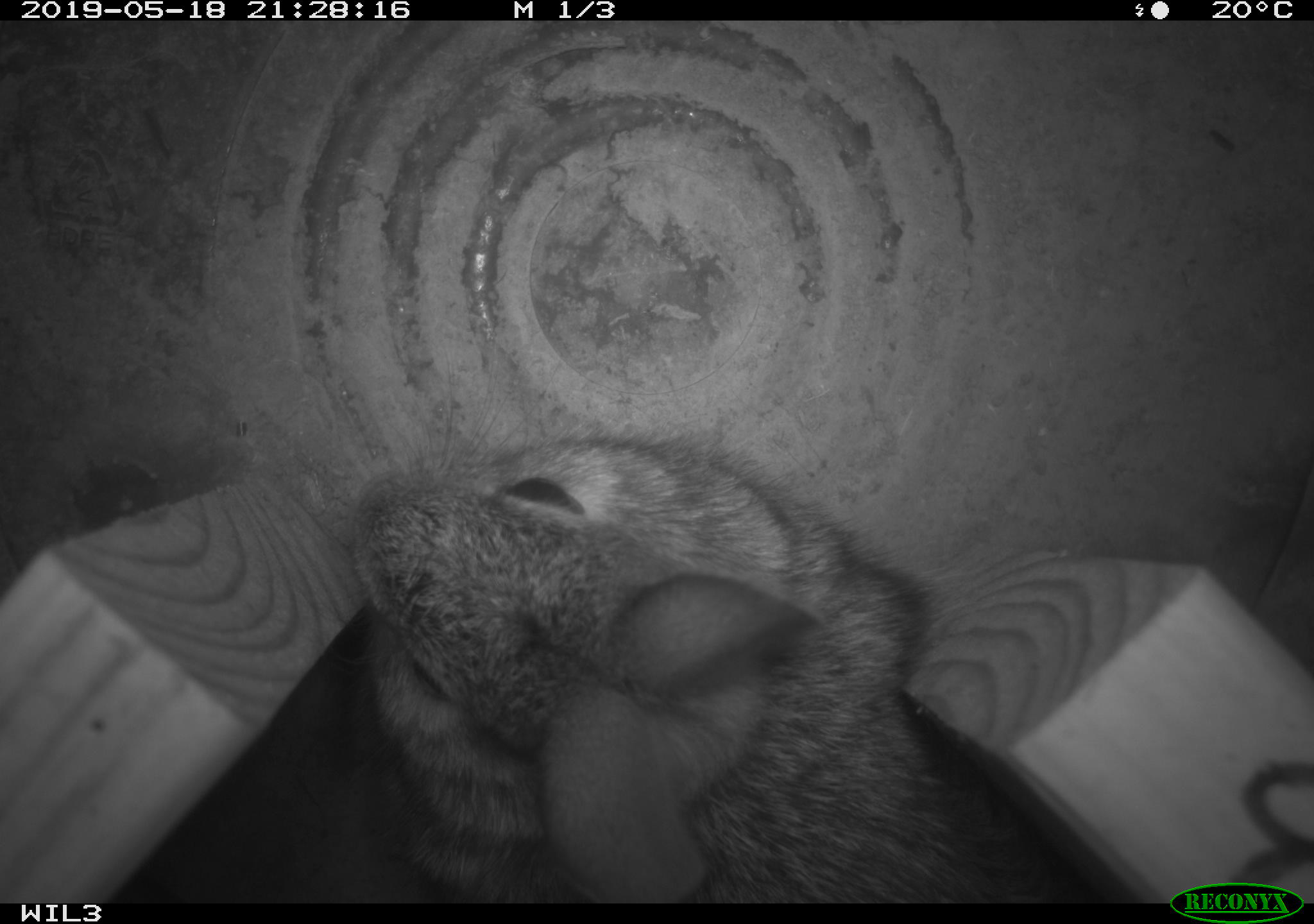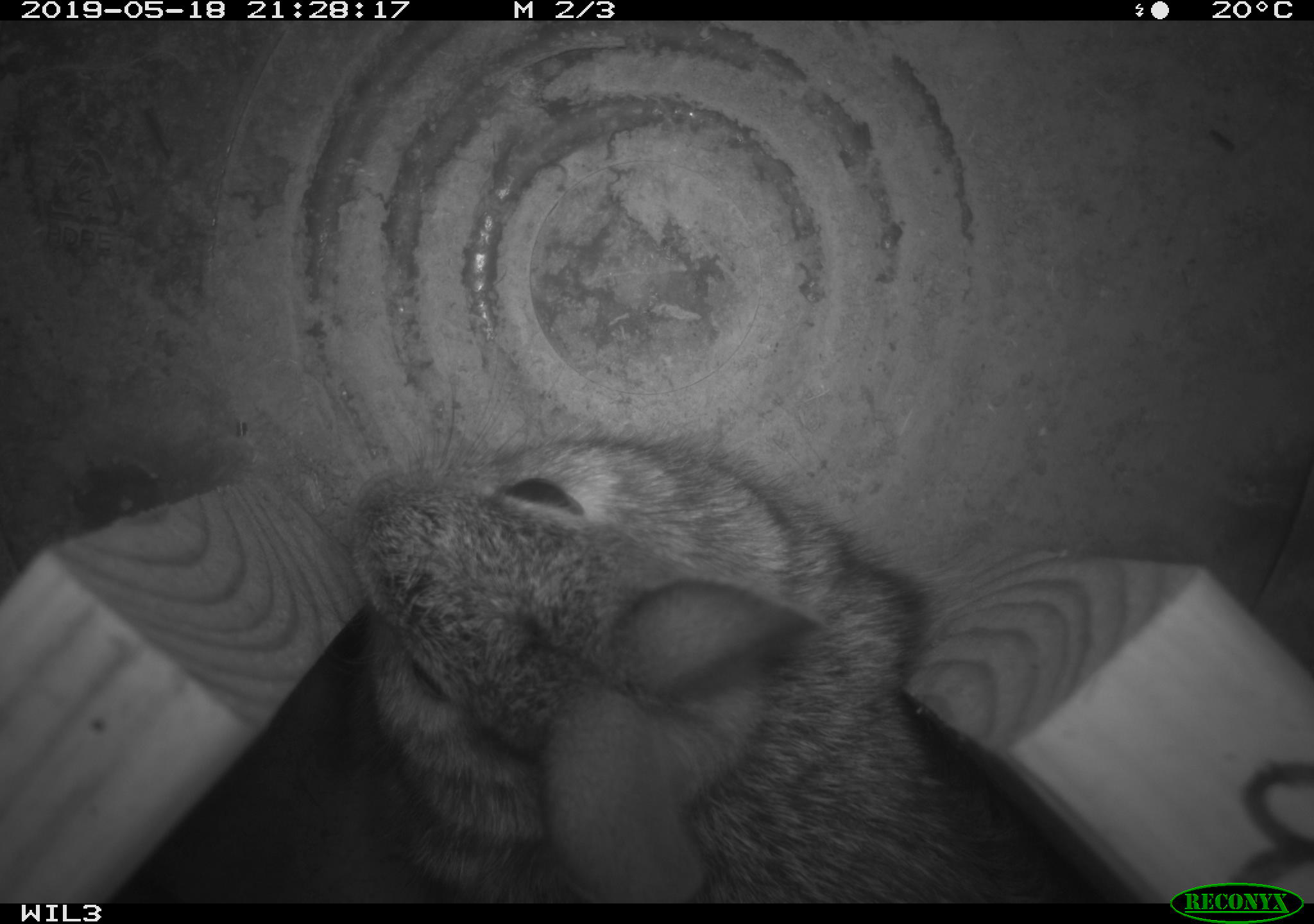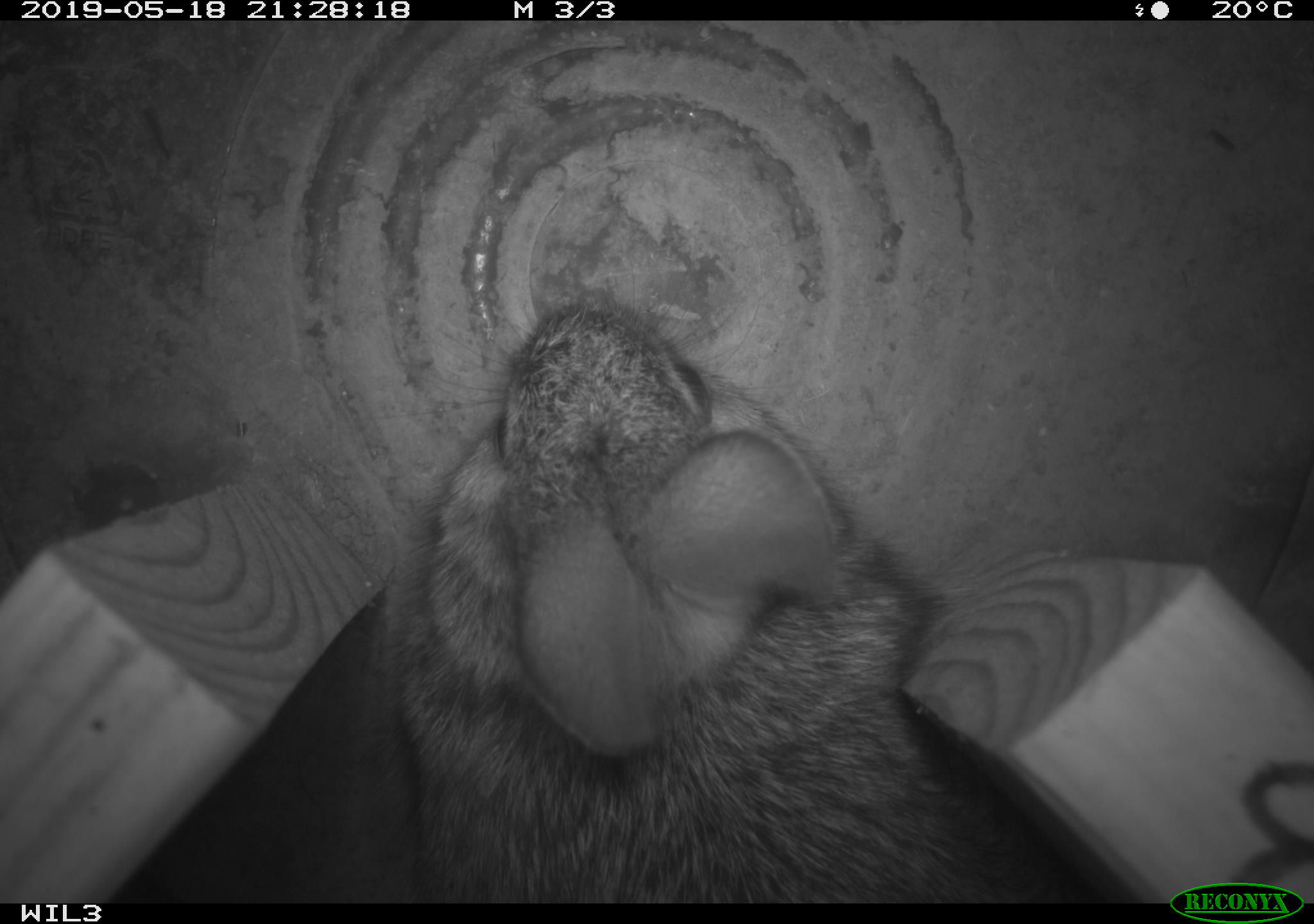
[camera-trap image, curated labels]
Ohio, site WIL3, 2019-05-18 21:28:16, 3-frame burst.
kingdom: Animalia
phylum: Chordata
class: Mammalia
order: Lagomorpha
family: Leporidae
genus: Sylvilagus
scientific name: Sylvilagus floridanus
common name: eastern cottontail